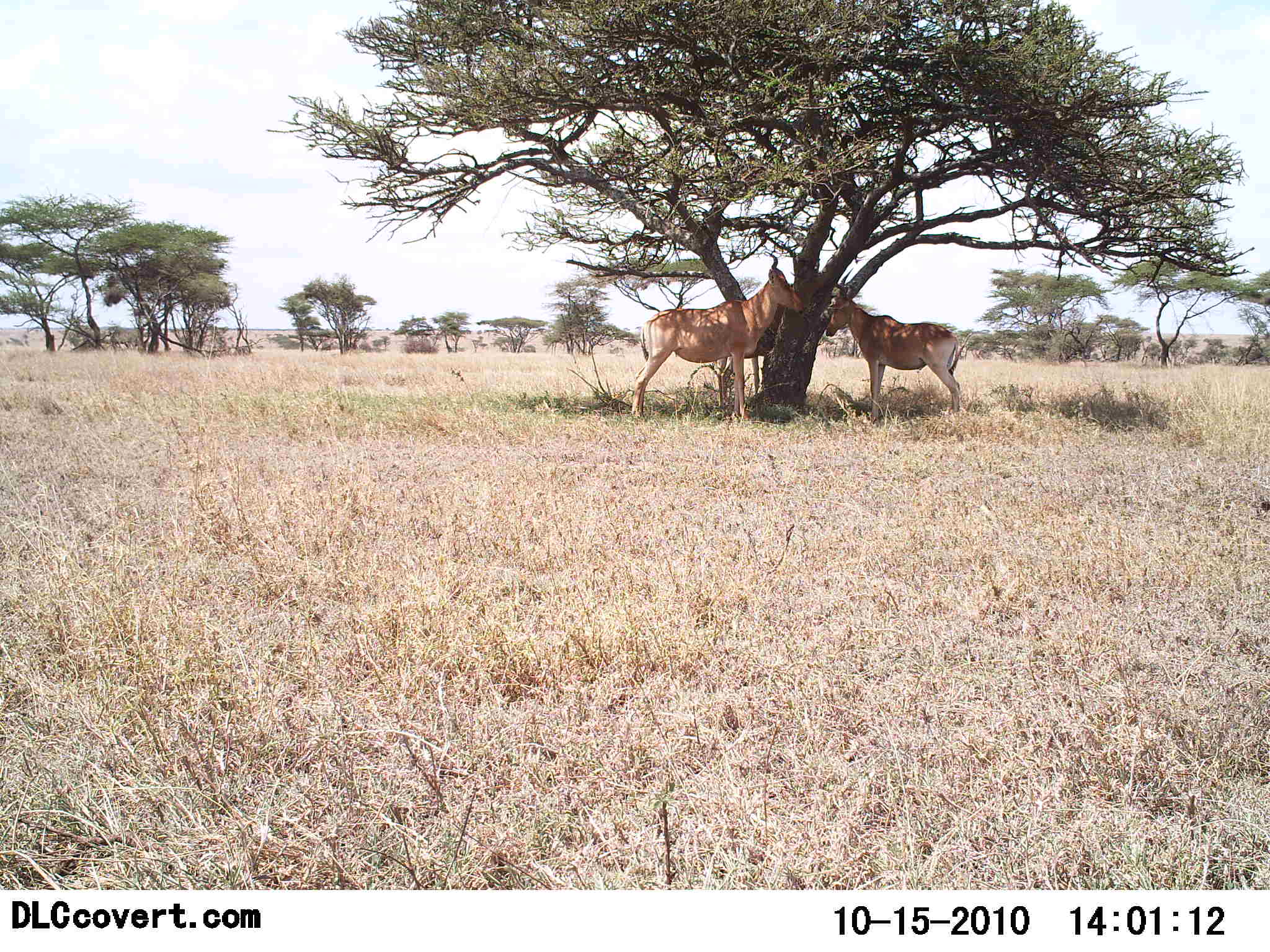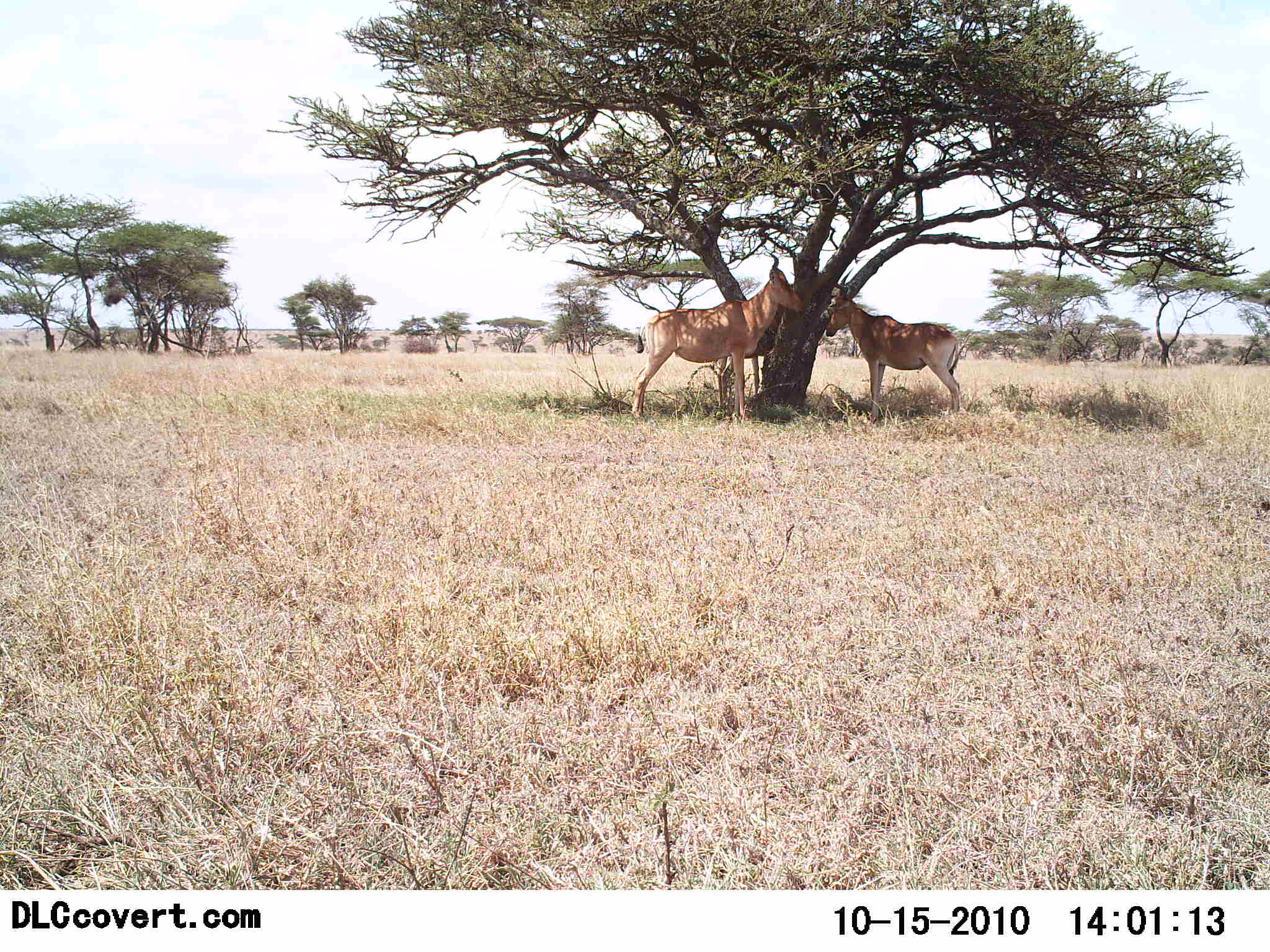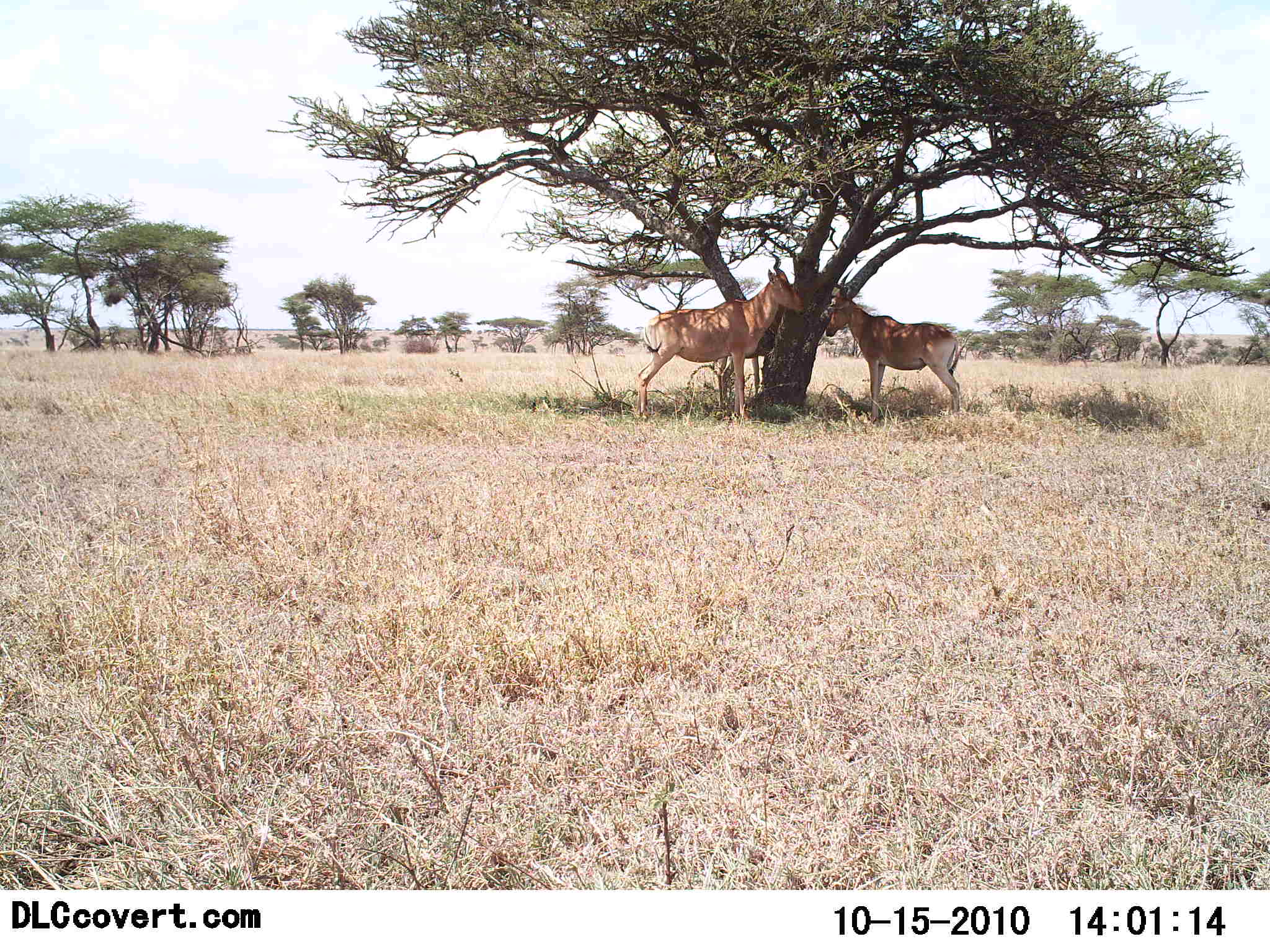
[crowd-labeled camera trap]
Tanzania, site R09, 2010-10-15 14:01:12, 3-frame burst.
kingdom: Animalia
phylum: Chordata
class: Mammalia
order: Artiodactyla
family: Bovidae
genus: Alcelaphus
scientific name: Alcelaphus buselaphus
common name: hartebeest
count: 2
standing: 92%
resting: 15%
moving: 8%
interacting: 8%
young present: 8%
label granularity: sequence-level